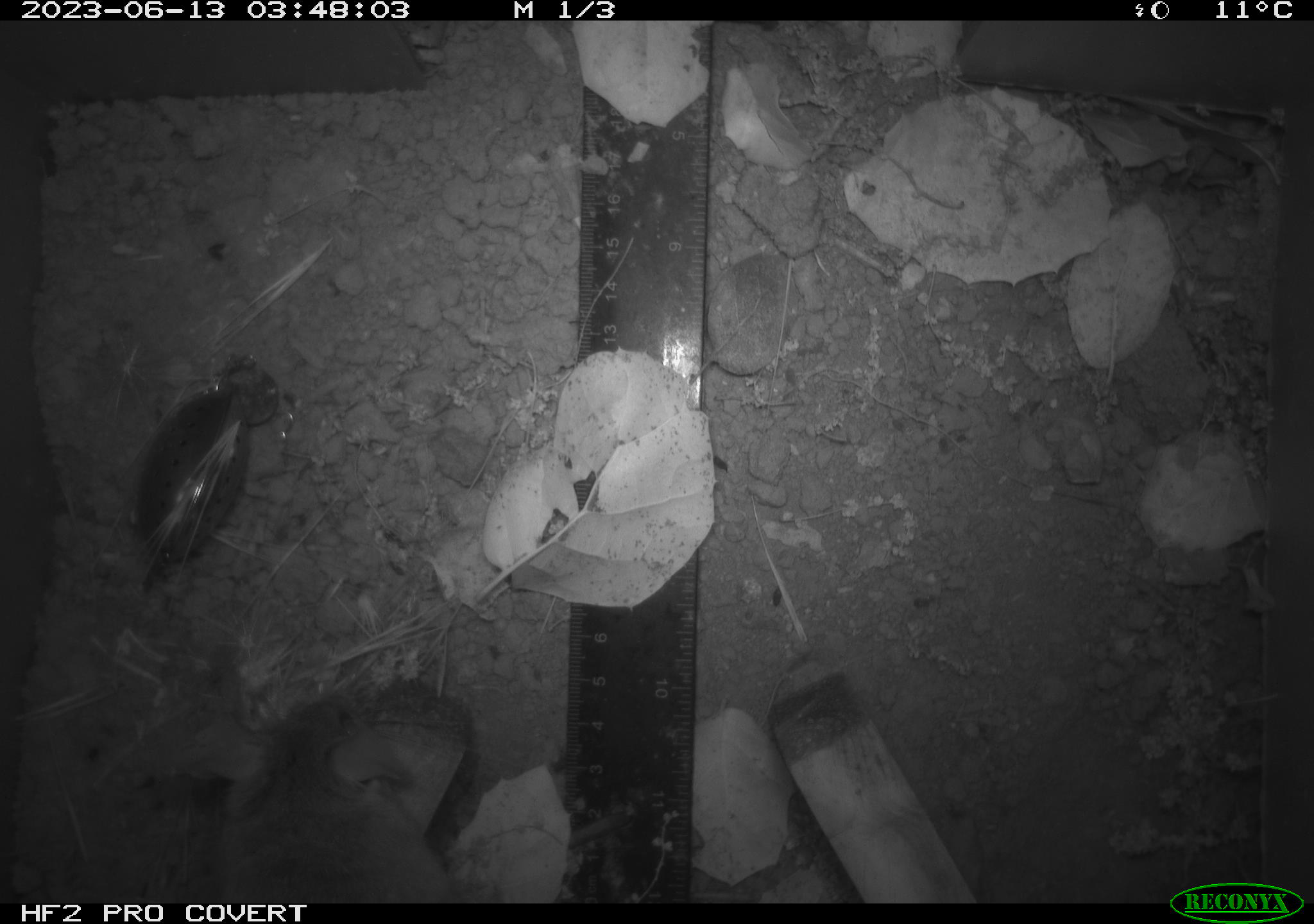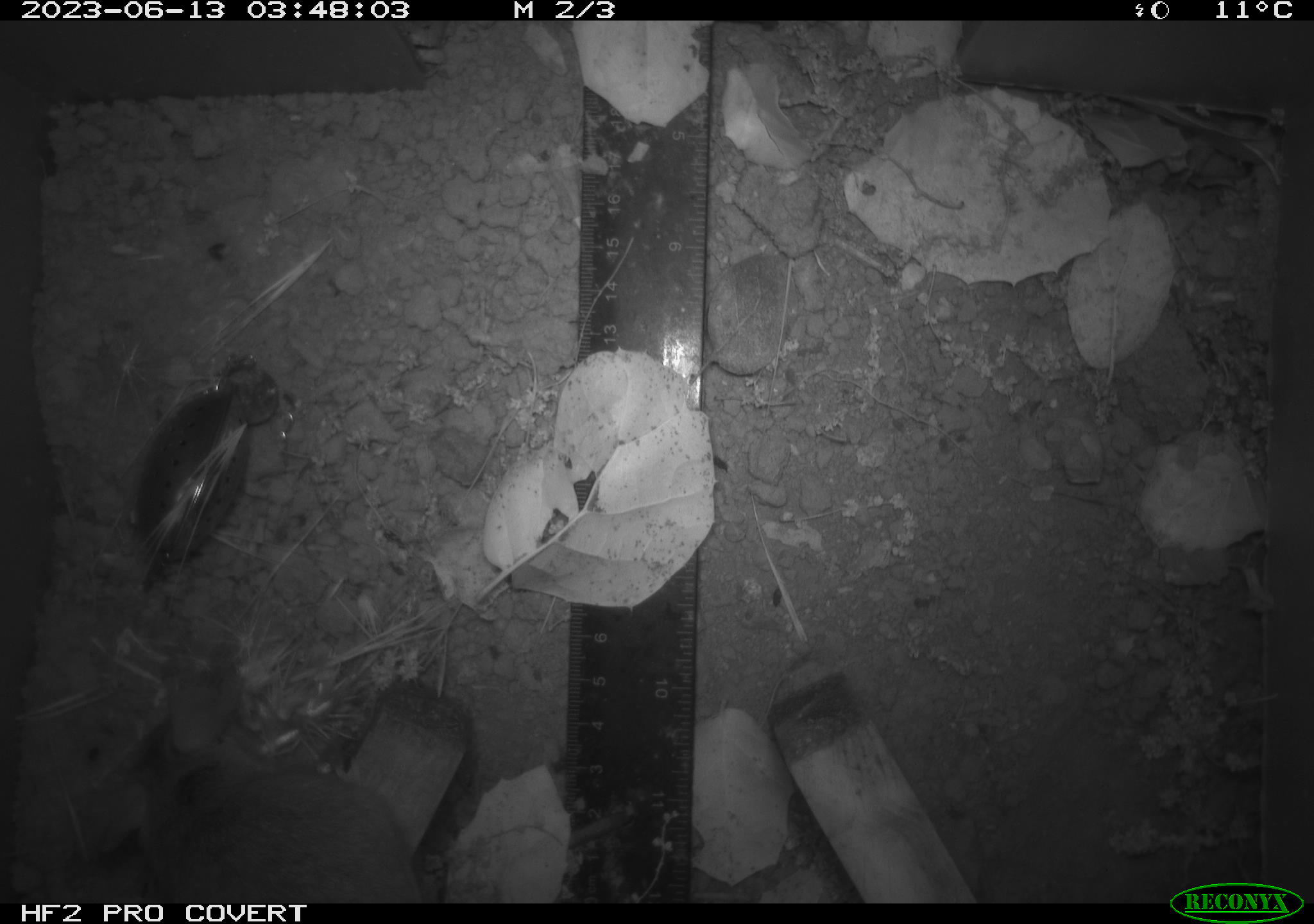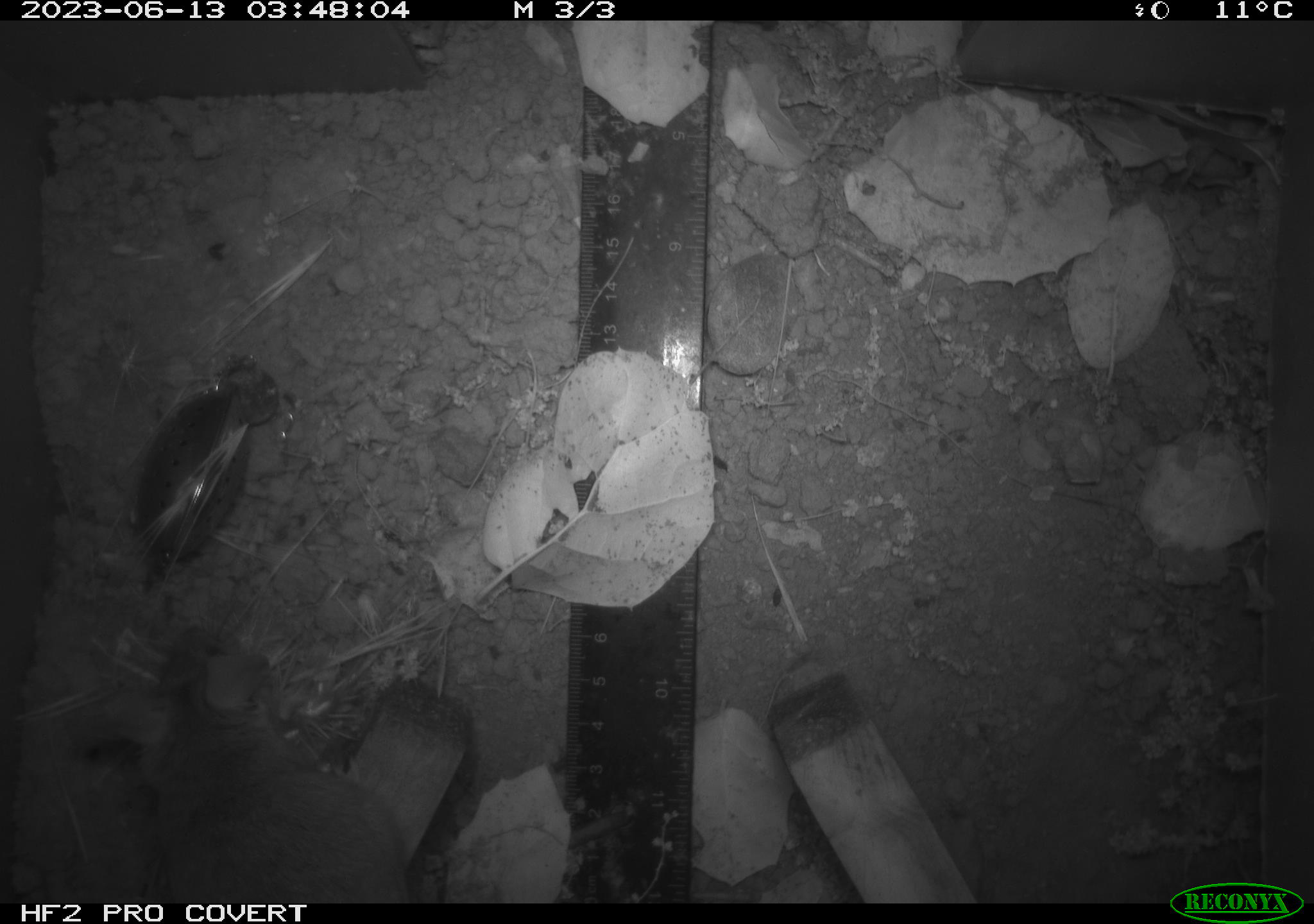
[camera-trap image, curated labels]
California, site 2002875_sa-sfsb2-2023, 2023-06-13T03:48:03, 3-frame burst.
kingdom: Animalia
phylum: Chordata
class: Mammalia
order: Rodentia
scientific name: Rodentia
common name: mouse species